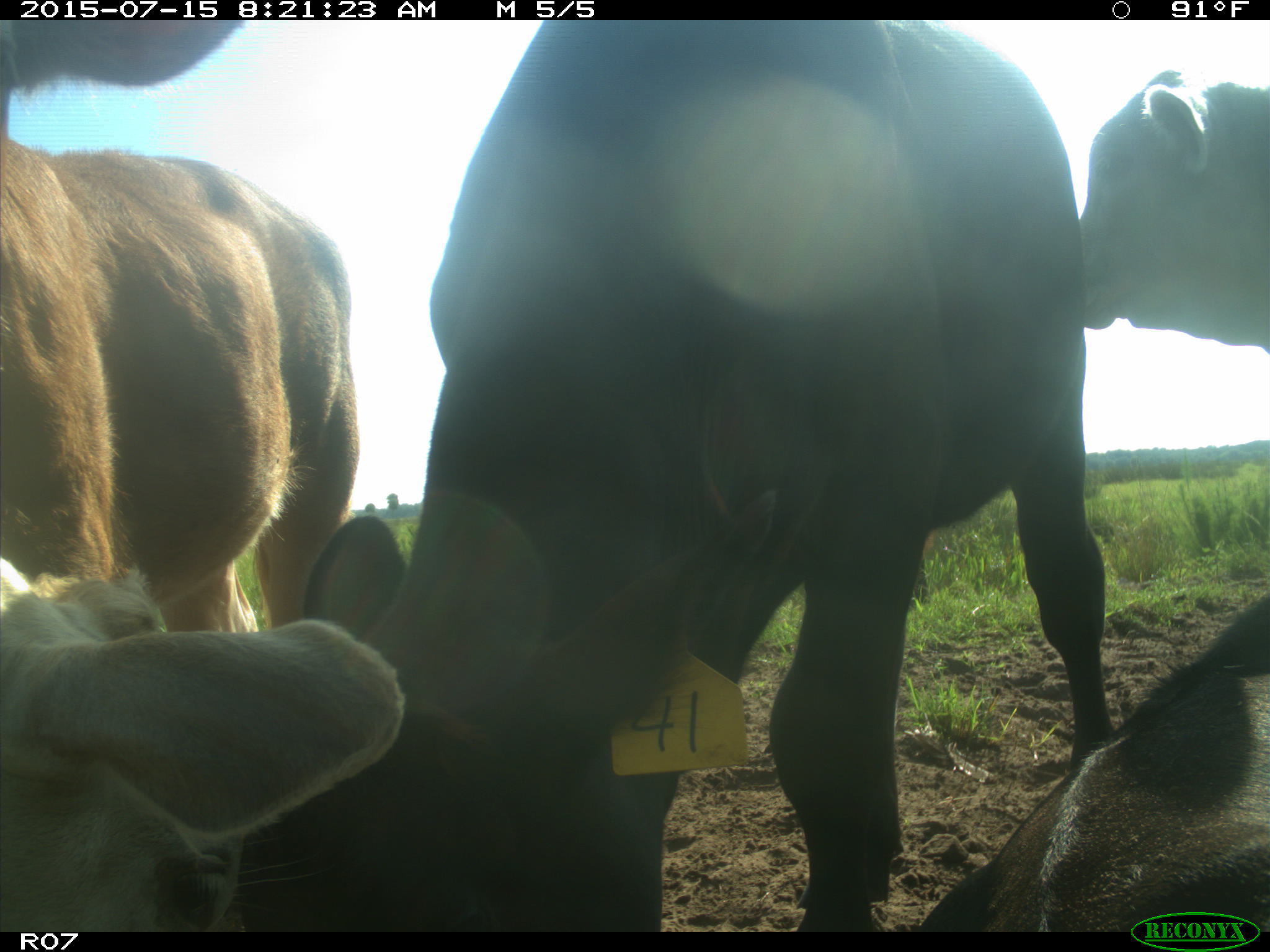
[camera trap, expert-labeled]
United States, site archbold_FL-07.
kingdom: Animalia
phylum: Chordata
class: Mammalia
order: Artiodactyla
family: Bovidae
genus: Bos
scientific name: Bos taurus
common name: domestic cow